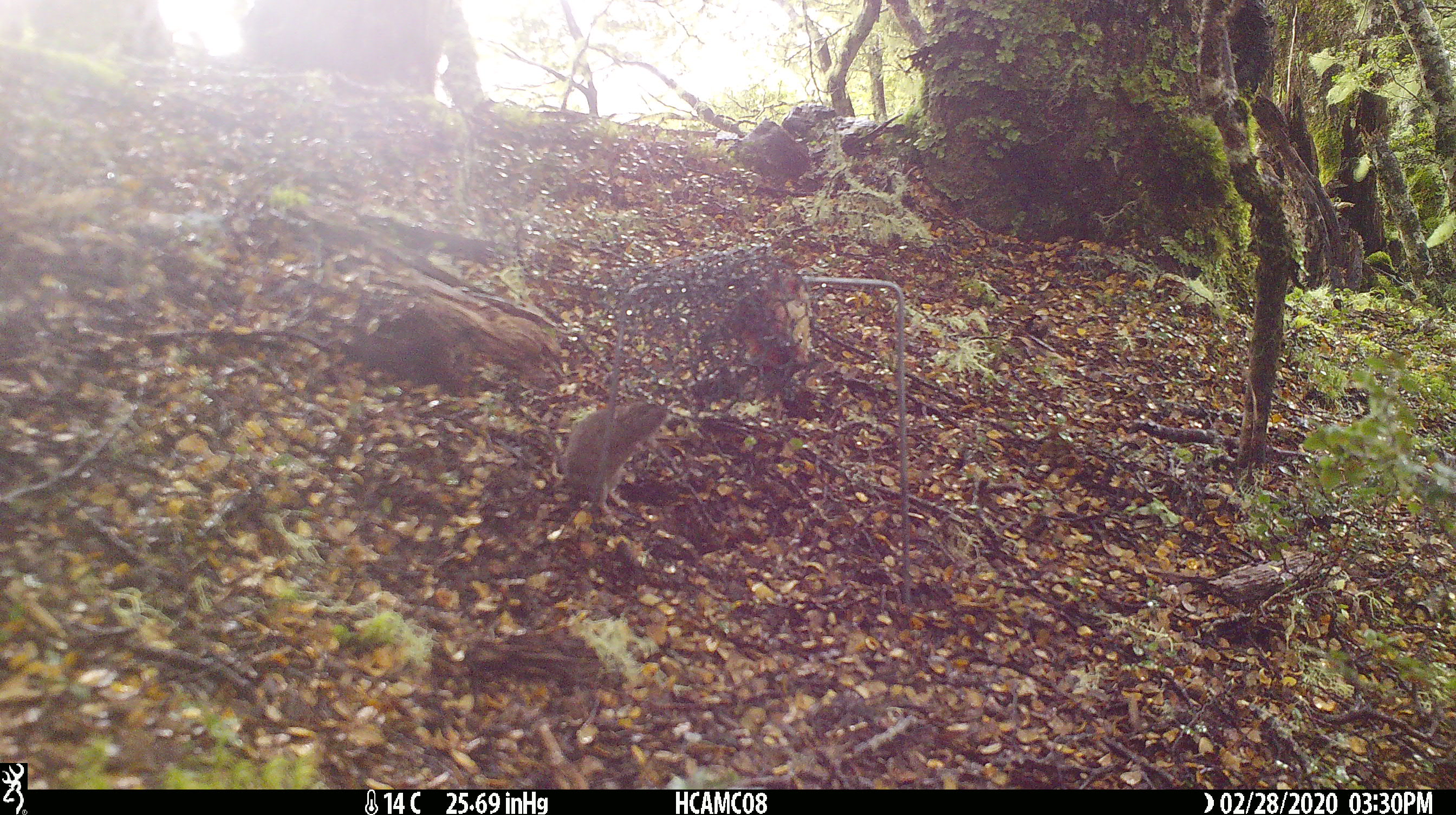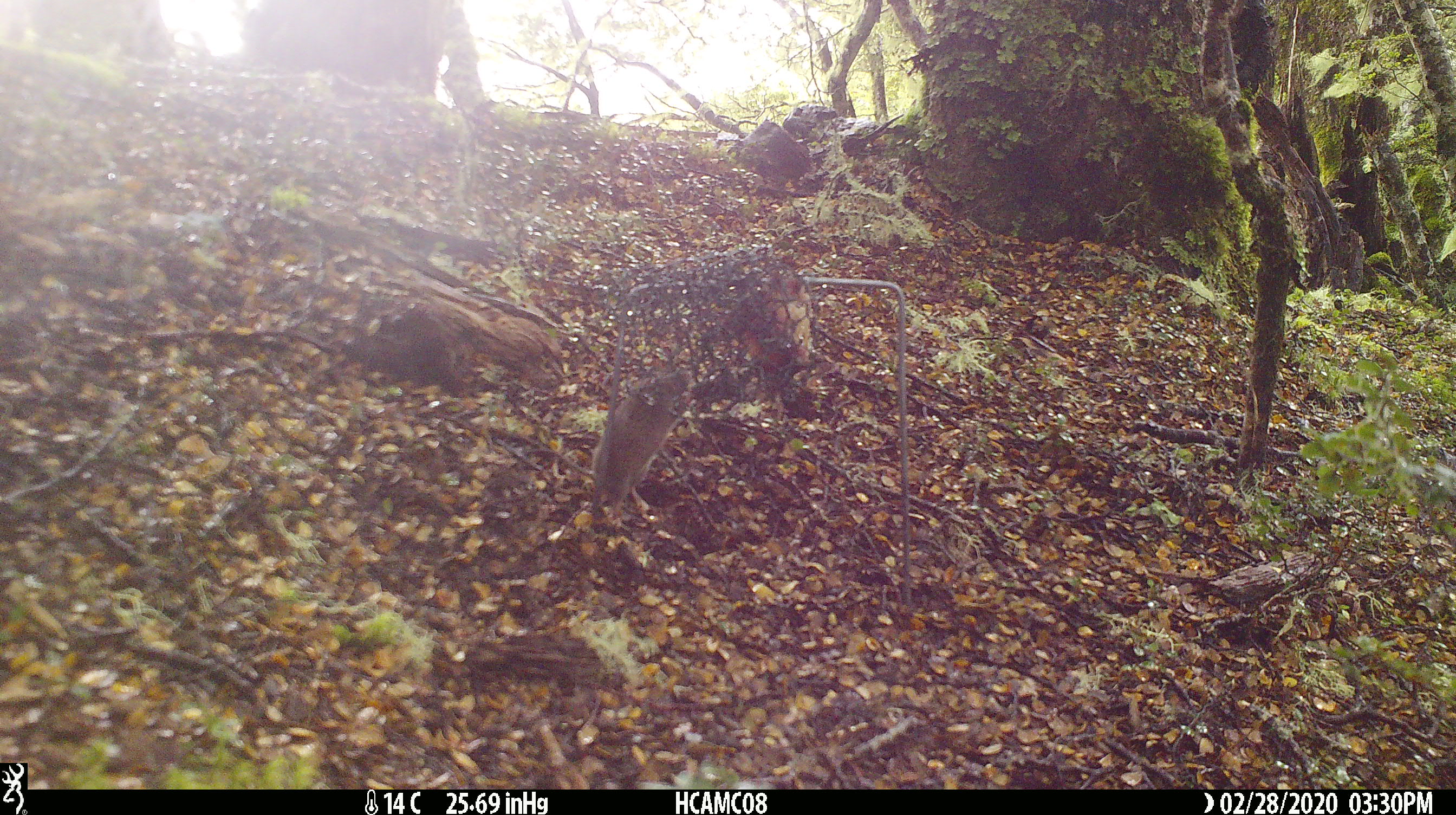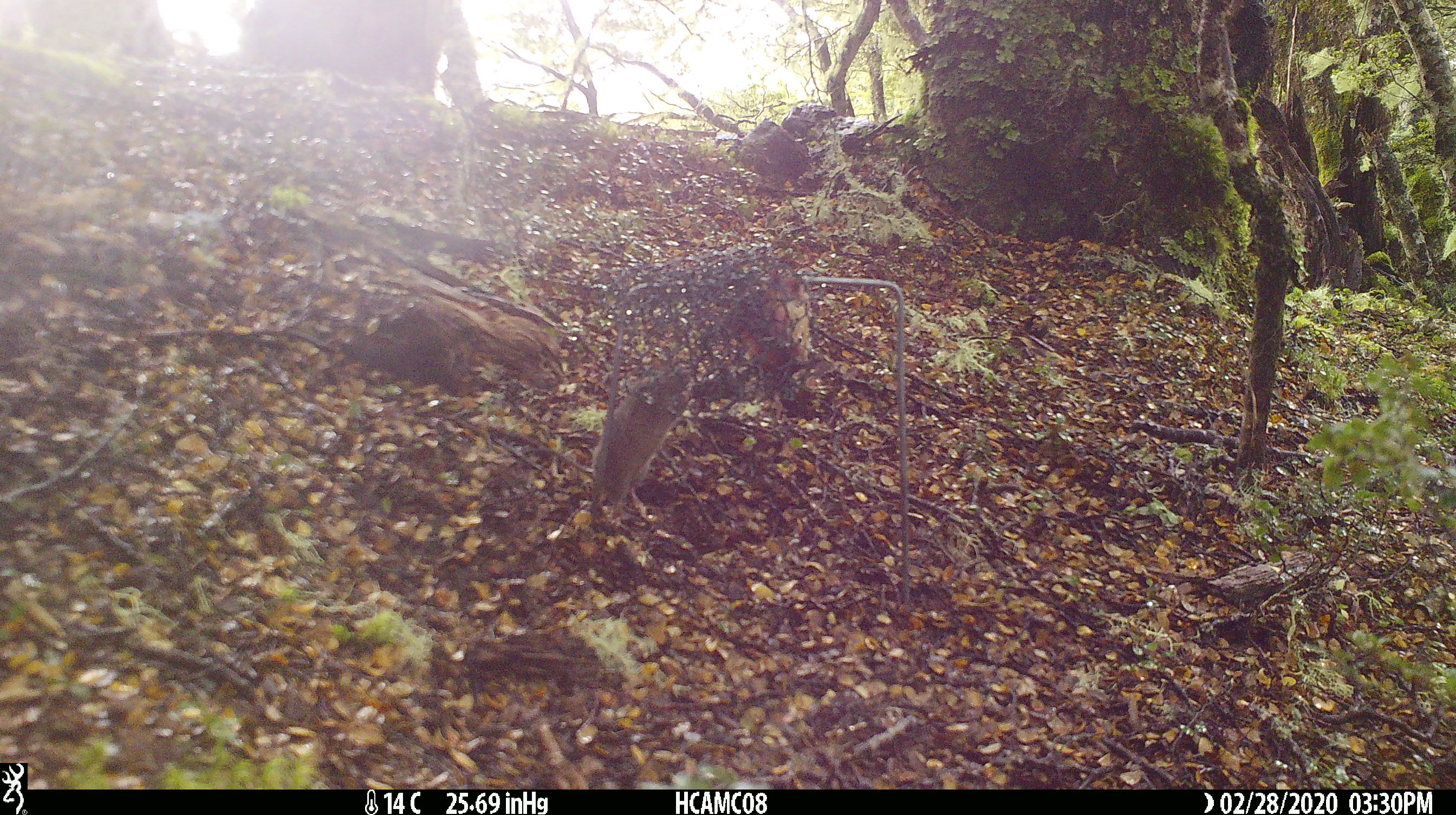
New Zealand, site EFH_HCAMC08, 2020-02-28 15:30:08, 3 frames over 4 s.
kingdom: Animalia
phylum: Chordata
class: Mammalia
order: Rodentia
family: Muridae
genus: Mus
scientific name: Mus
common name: mouse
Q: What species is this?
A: Mouse (Mus).